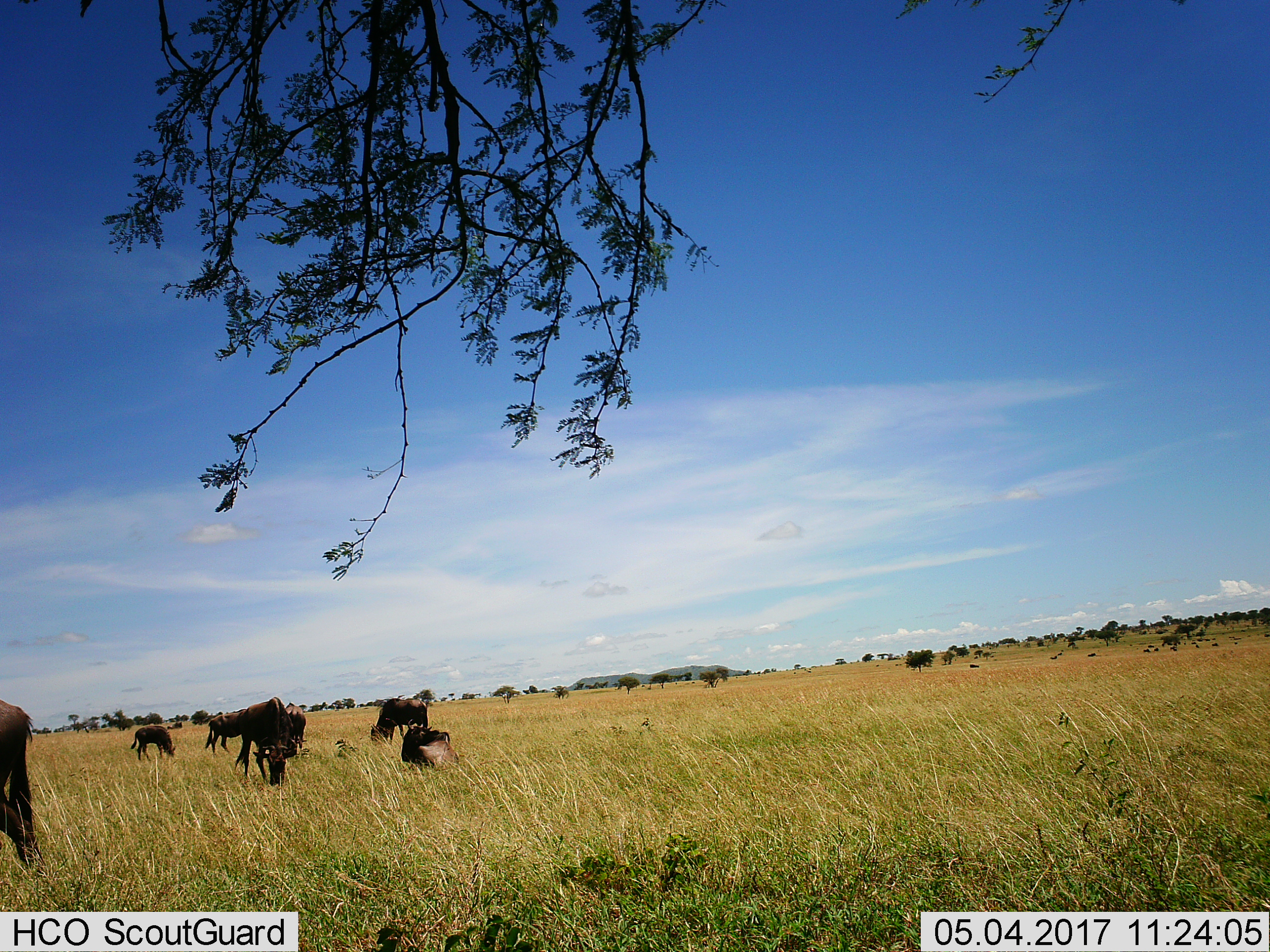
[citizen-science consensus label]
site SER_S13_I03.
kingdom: Animalia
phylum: Chordata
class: Mammalia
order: Artiodactyla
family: Bovidae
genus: Connochaetes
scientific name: Connochaetes taurinus taurinus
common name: blue wildebeest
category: wildebeestblue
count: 7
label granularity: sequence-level